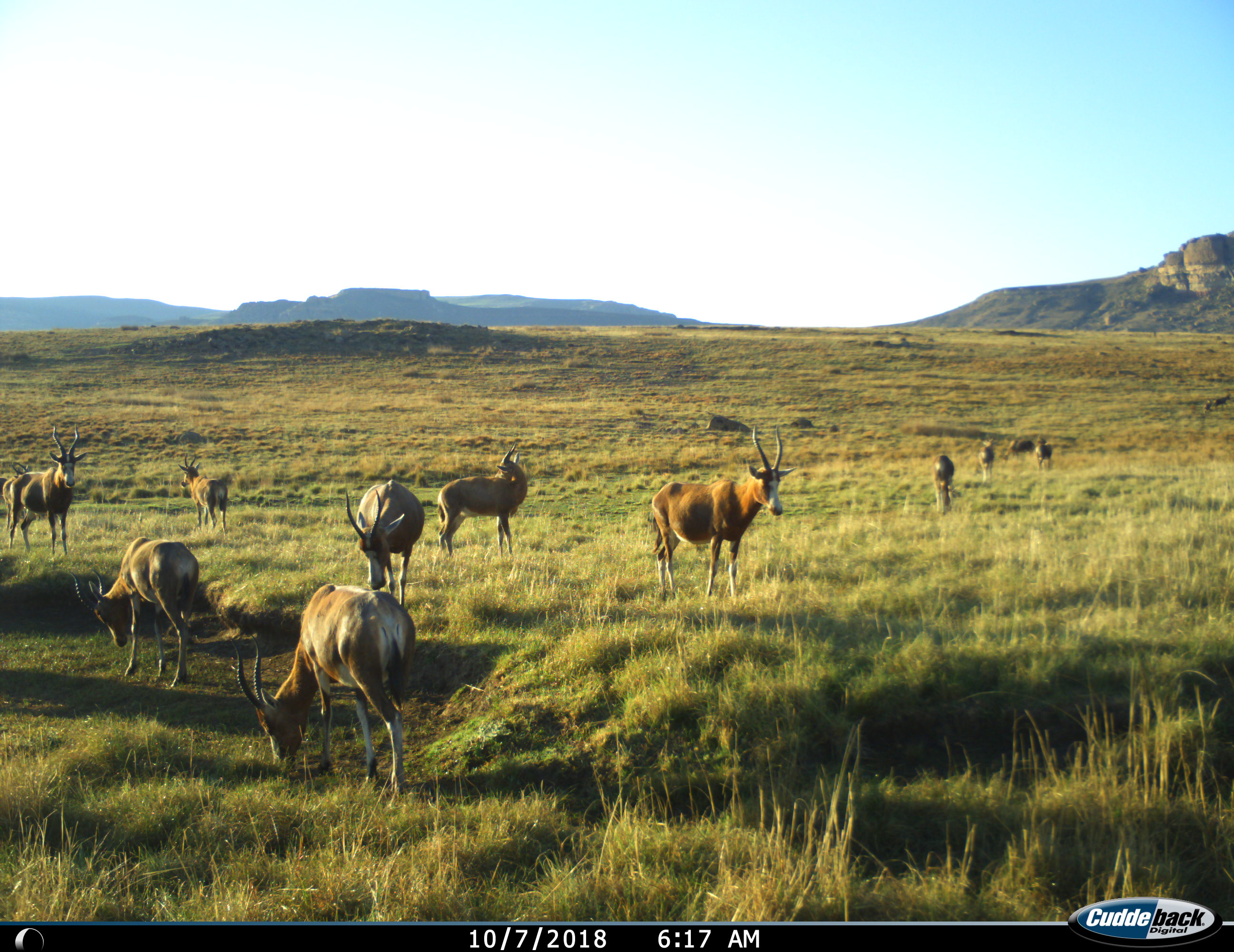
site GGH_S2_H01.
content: unidentified animal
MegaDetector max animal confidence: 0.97